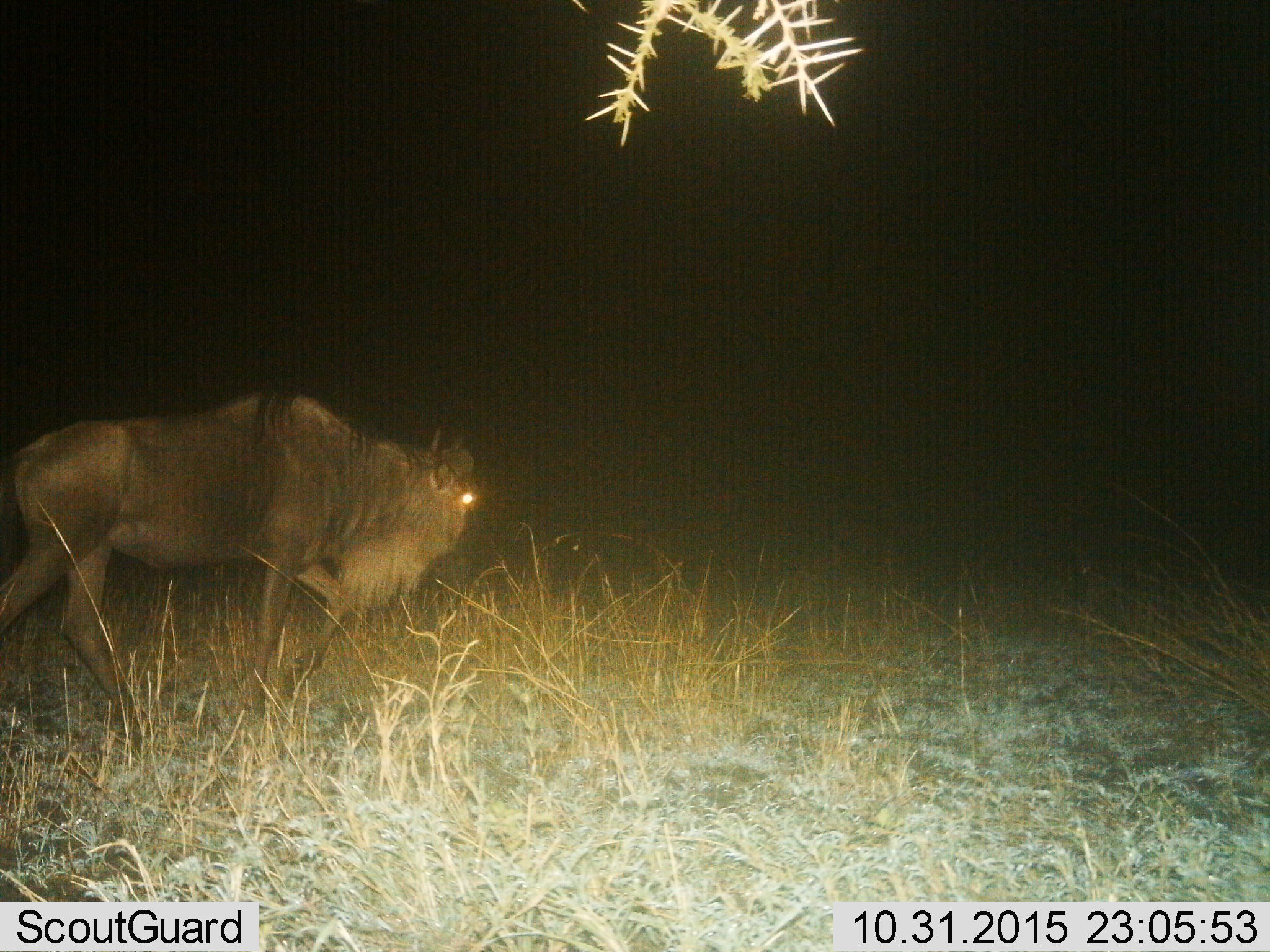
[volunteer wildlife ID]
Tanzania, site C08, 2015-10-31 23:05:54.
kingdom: Animalia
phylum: Chordata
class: Mammalia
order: Artiodactyla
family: Bovidae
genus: Connochaetes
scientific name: Connochaetes taurinus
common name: blue wildebeest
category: wildebeest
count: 1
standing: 20%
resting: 0%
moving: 93%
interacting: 0%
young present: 0%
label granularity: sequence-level